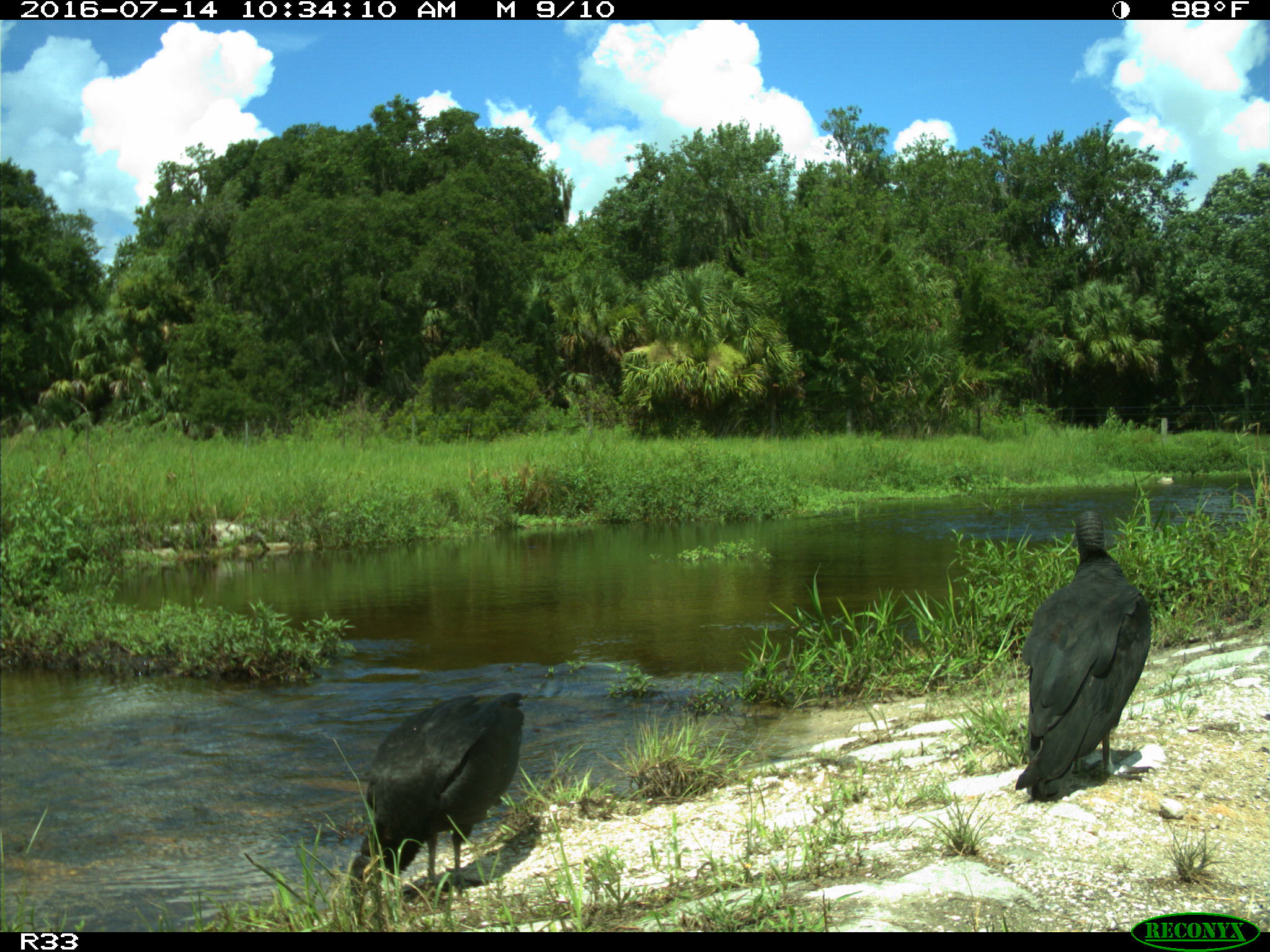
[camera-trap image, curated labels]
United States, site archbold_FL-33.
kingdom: Animalia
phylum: Chordata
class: Aves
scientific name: Aves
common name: birds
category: unidentified bird